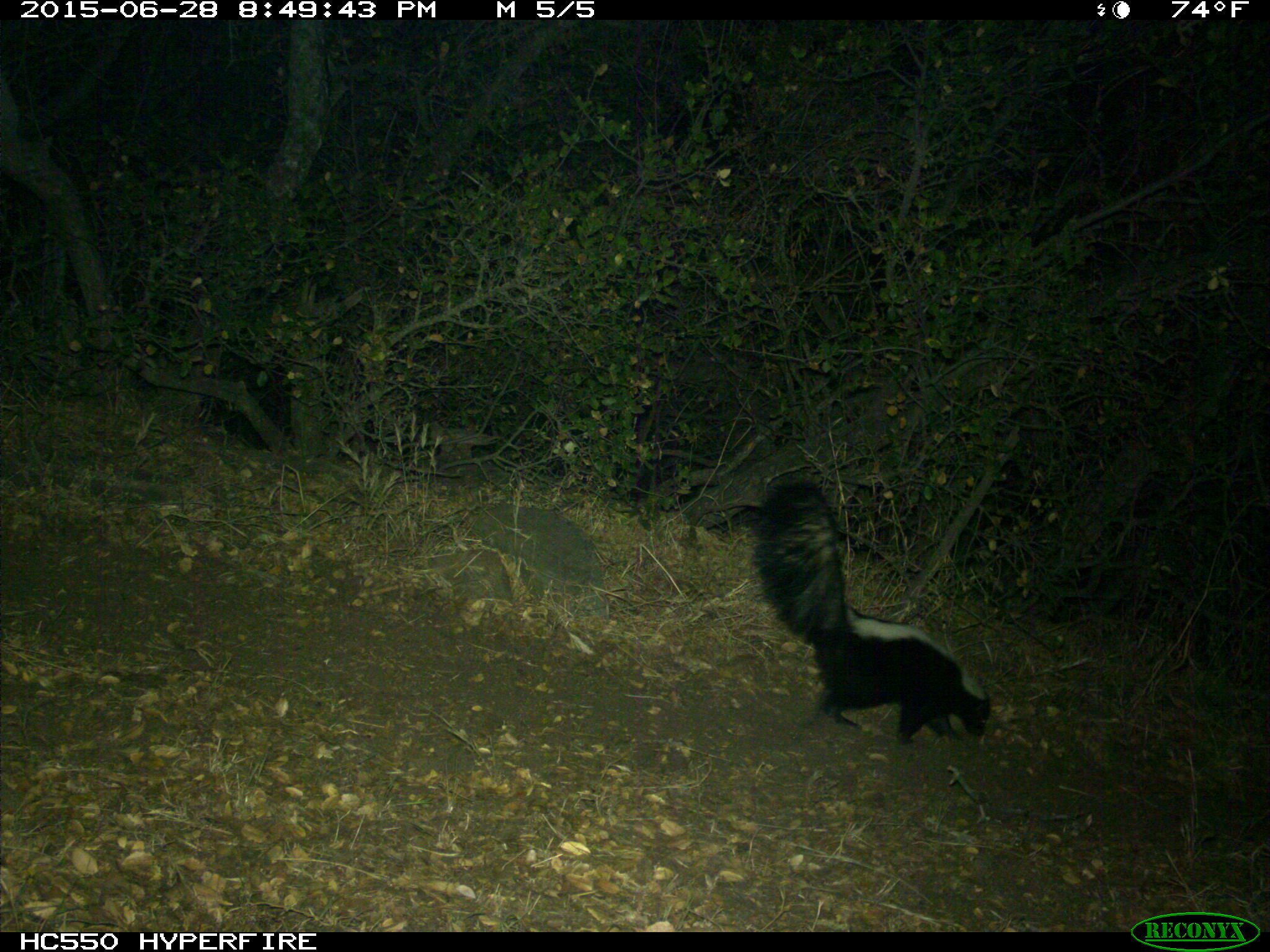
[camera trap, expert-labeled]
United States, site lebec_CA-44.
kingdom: Animalia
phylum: Chordata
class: Mammalia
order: Carnivora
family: Mephitidae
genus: Mephitis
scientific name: Mephitis mephitis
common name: striped skunk